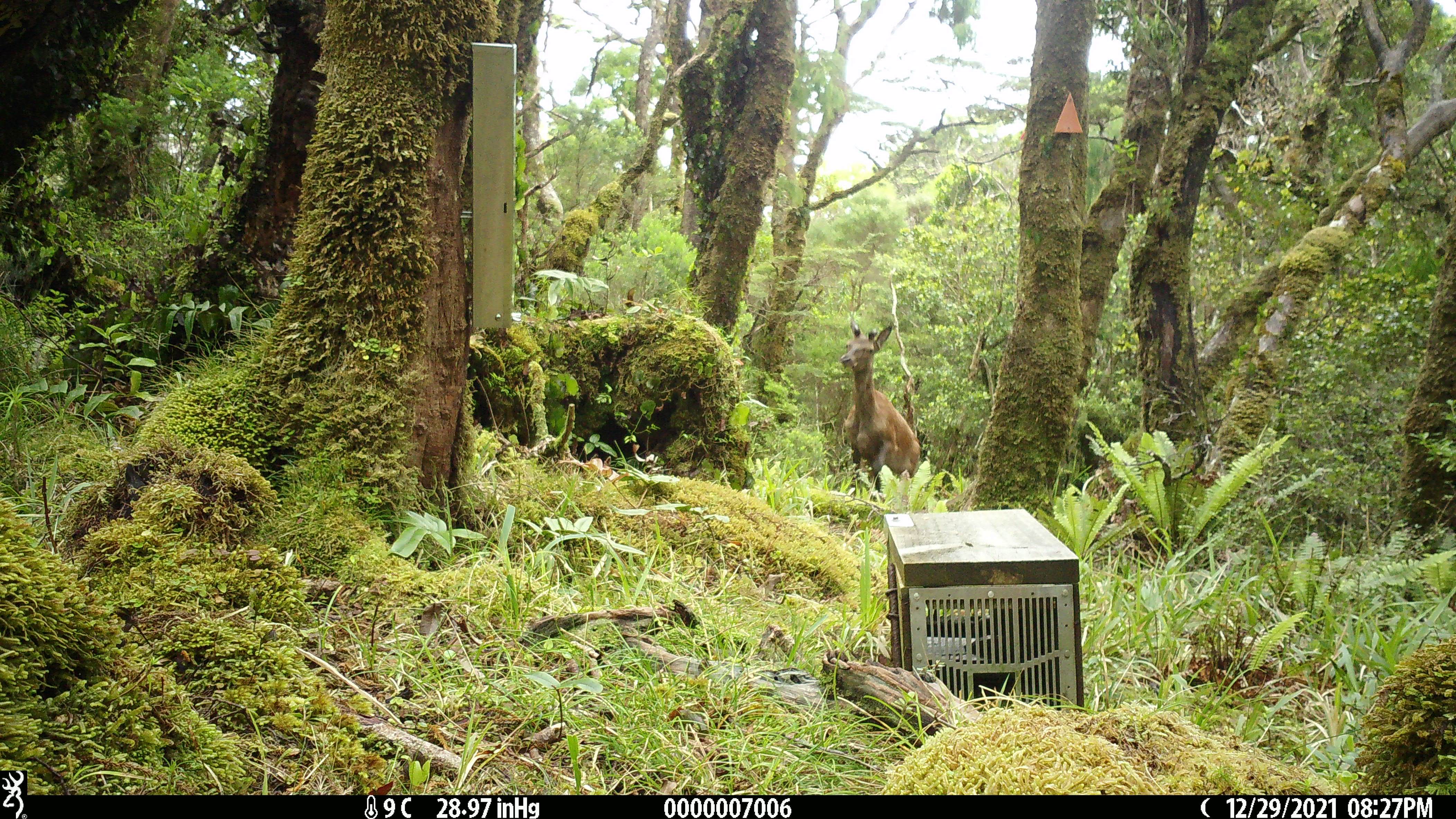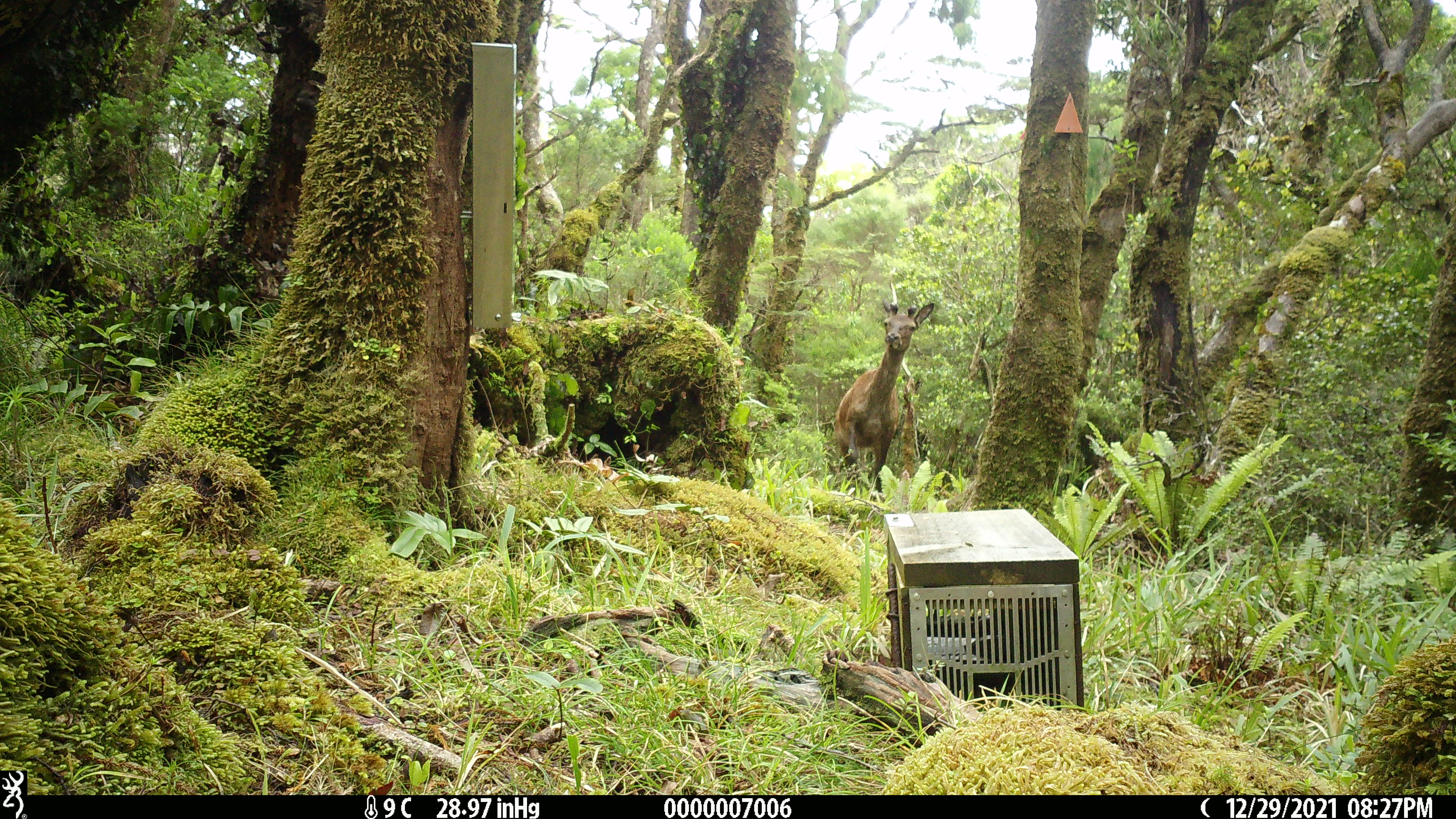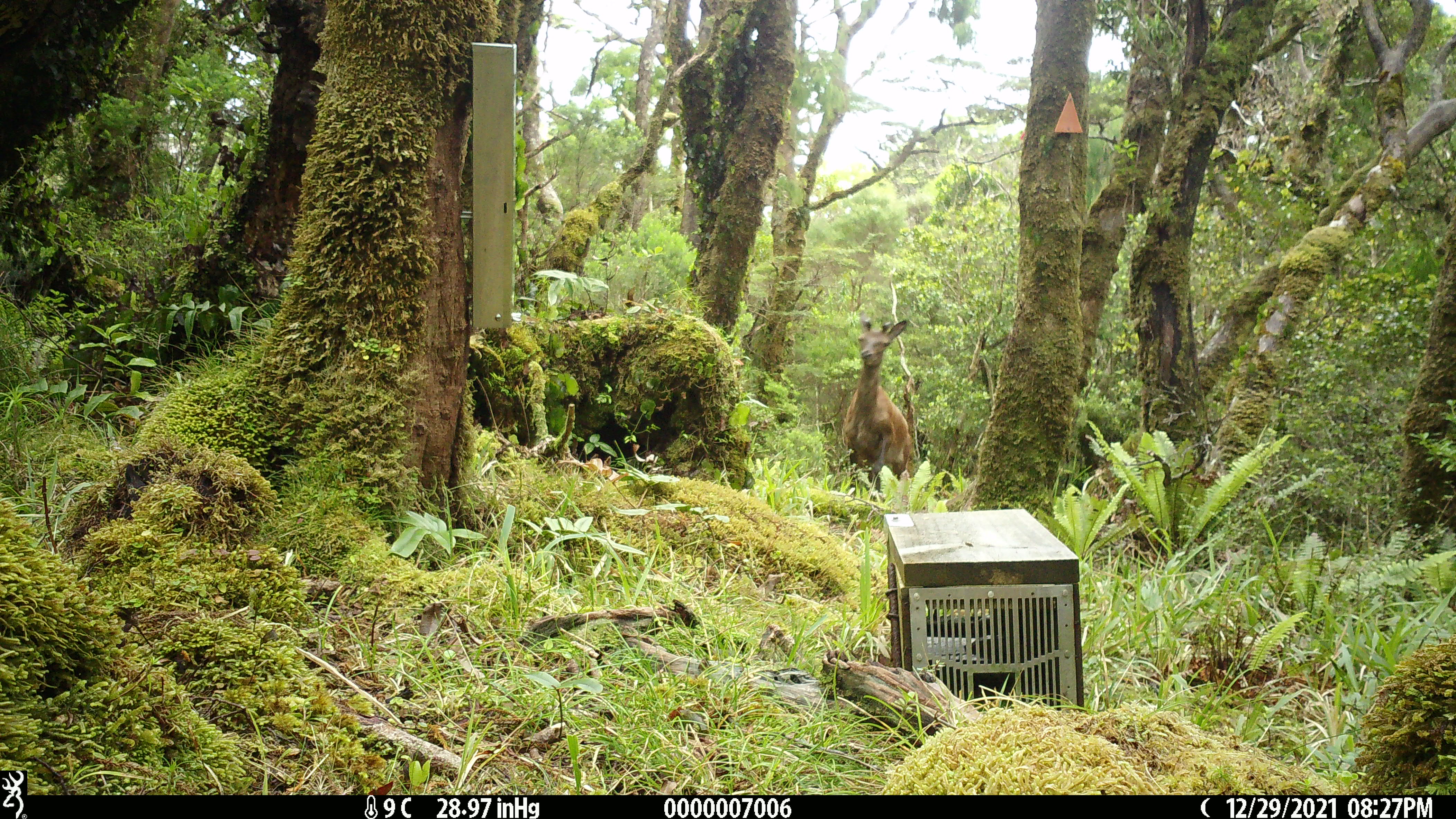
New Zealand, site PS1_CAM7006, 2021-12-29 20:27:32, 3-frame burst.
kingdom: Animalia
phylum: Chordata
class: Mammalia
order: Artiodactyla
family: Cervidae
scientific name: Cervidae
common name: deer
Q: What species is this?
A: Deer (Cervidae).